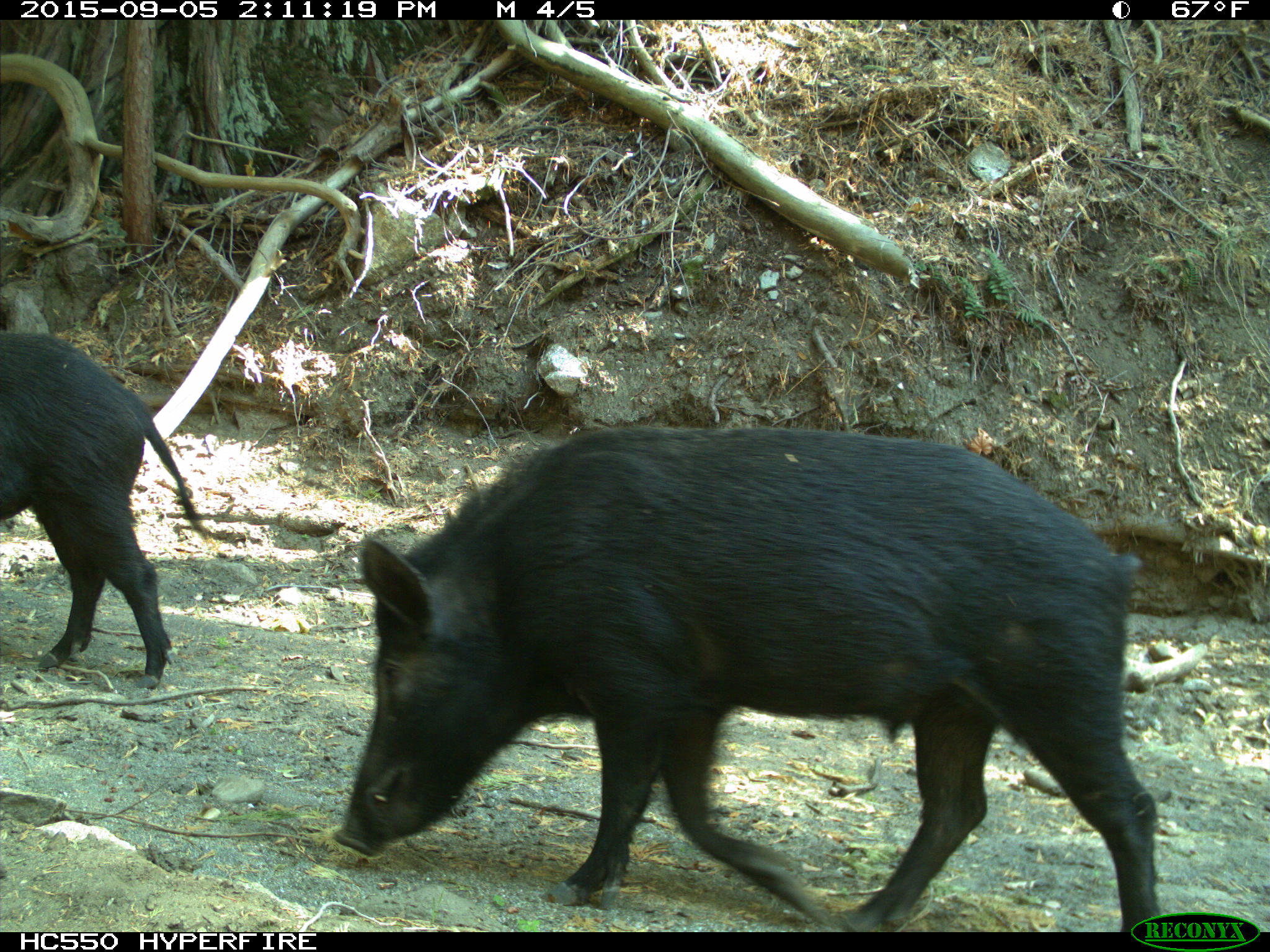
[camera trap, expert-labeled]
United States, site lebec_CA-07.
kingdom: Animalia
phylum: Chordata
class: Mammalia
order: Artiodactyla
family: Suidae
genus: Sus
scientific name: Sus scrofa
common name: wild boar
Sus scrofa (wild boar).